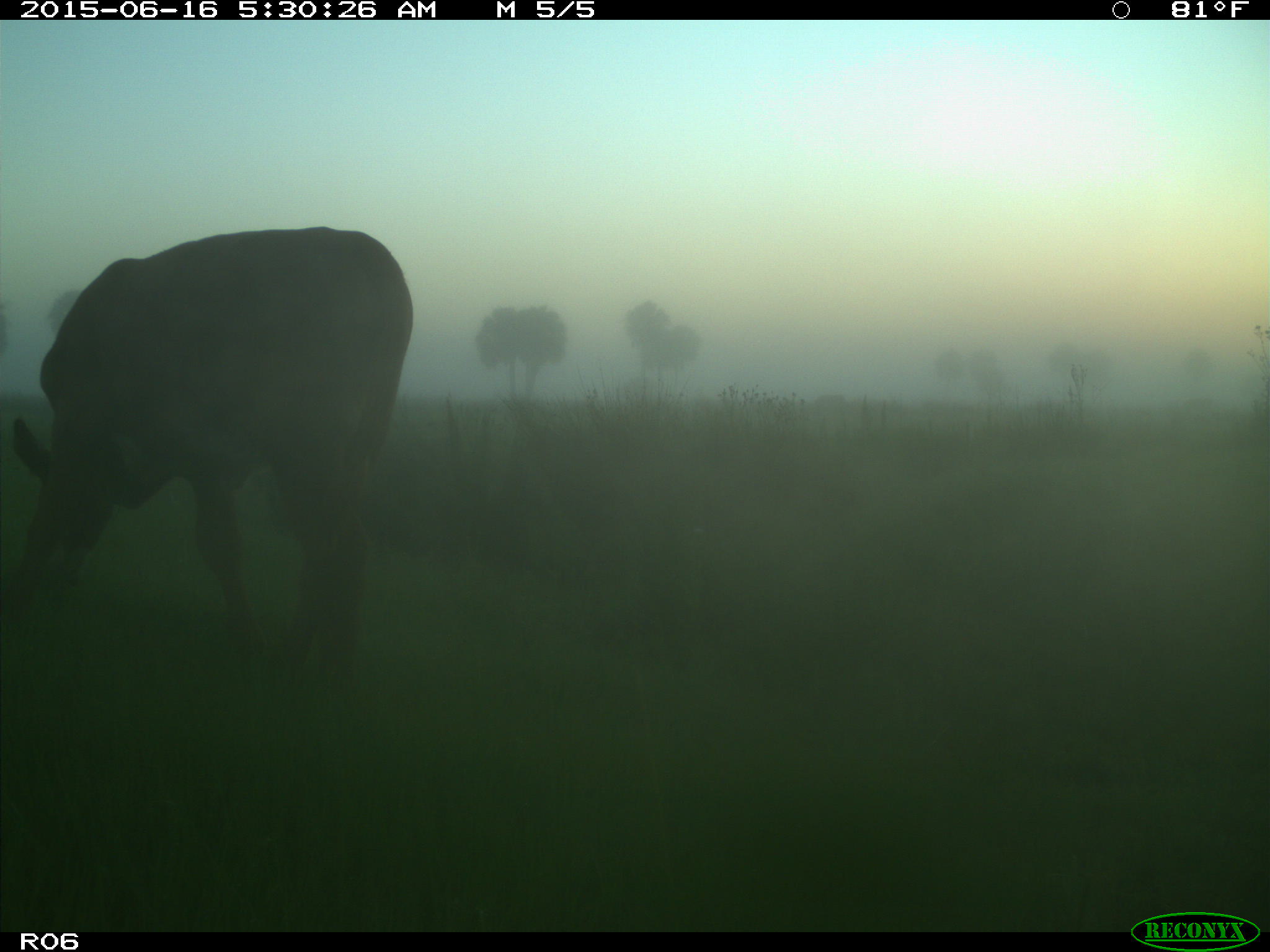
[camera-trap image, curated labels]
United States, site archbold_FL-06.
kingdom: Animalia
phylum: Chordata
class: Mammalia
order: Artiodactyla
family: Bovidae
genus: Bos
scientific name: Bos taurus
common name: domestic cow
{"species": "Bos taurus (domestic cow)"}